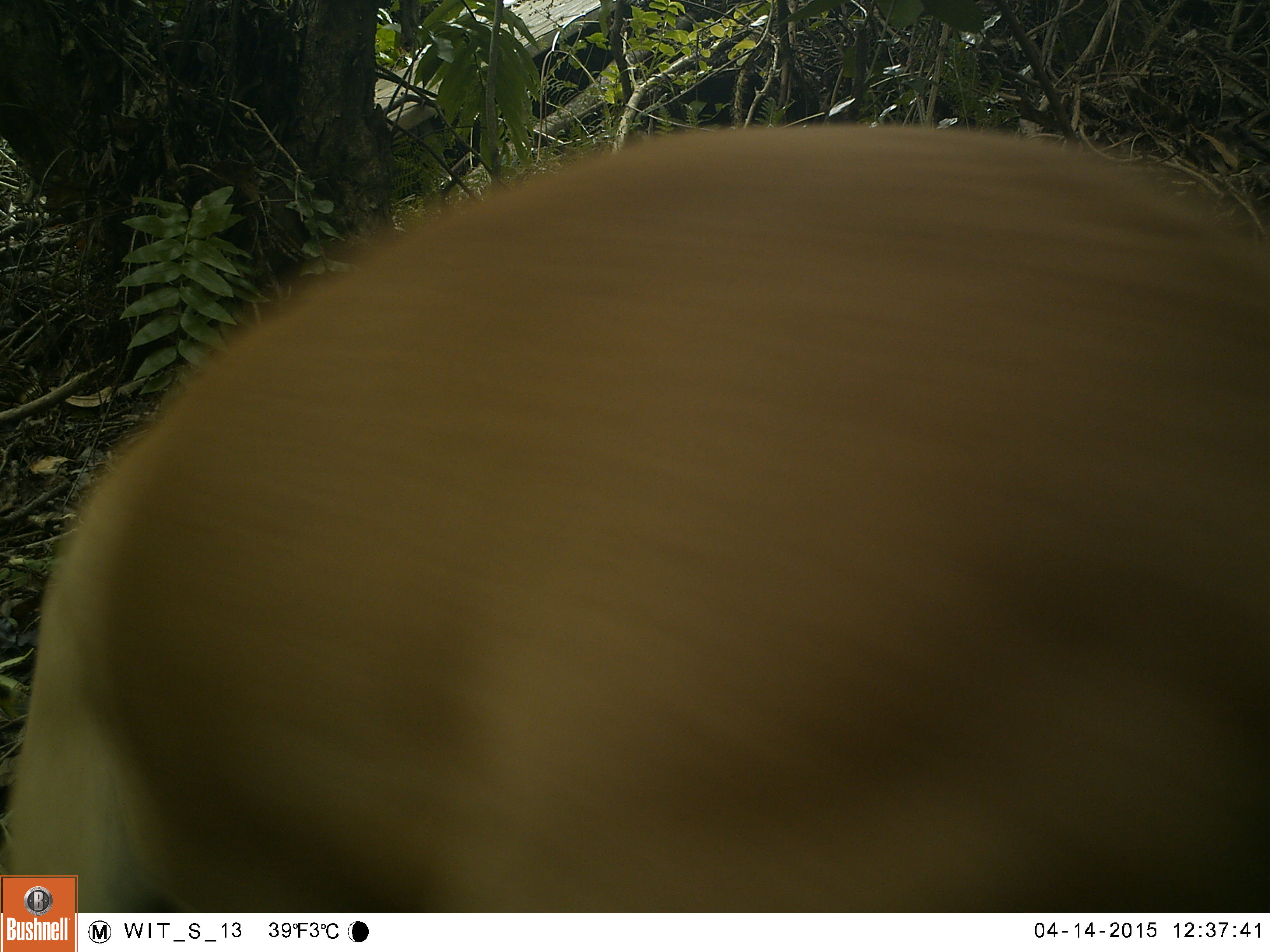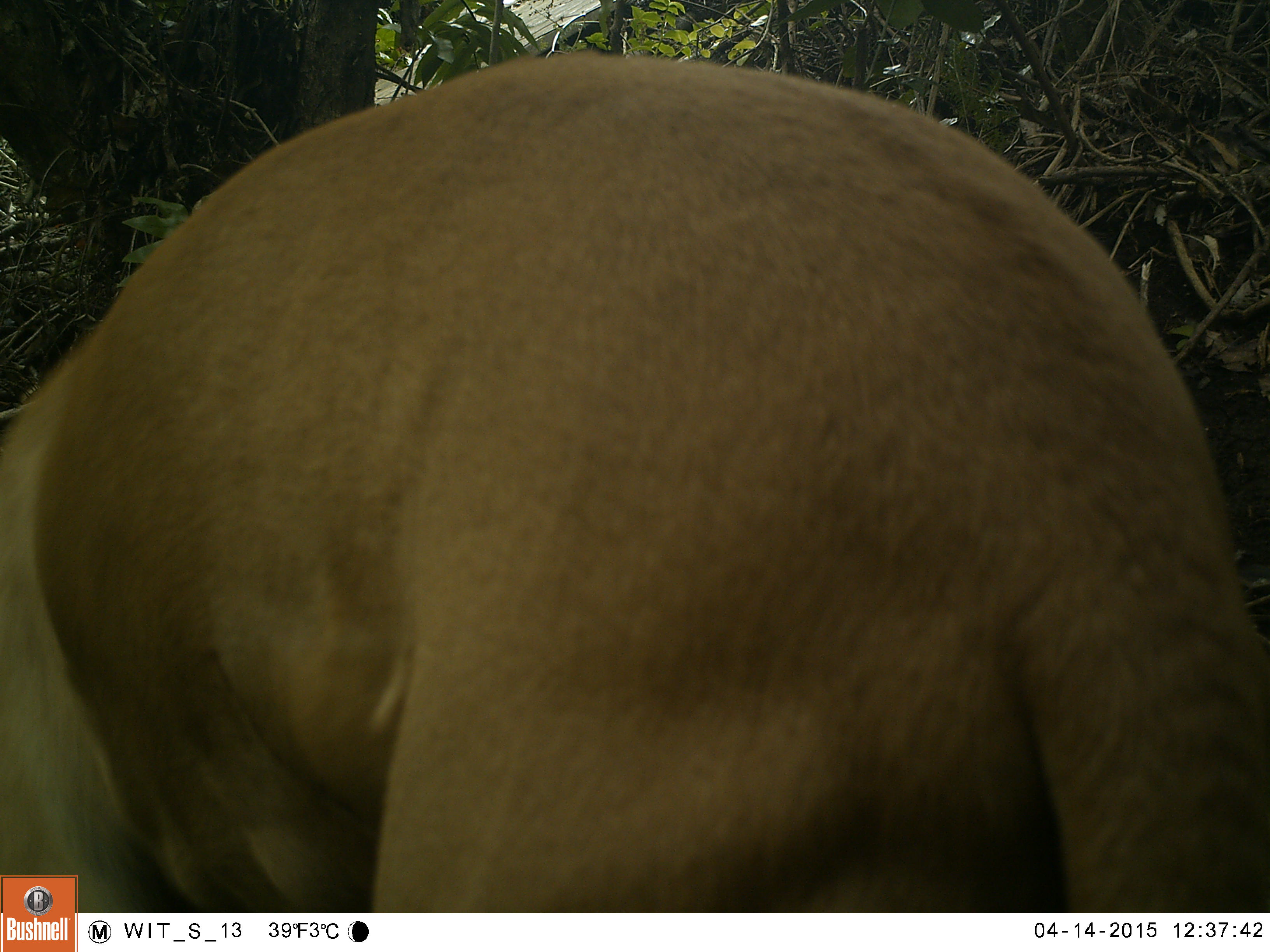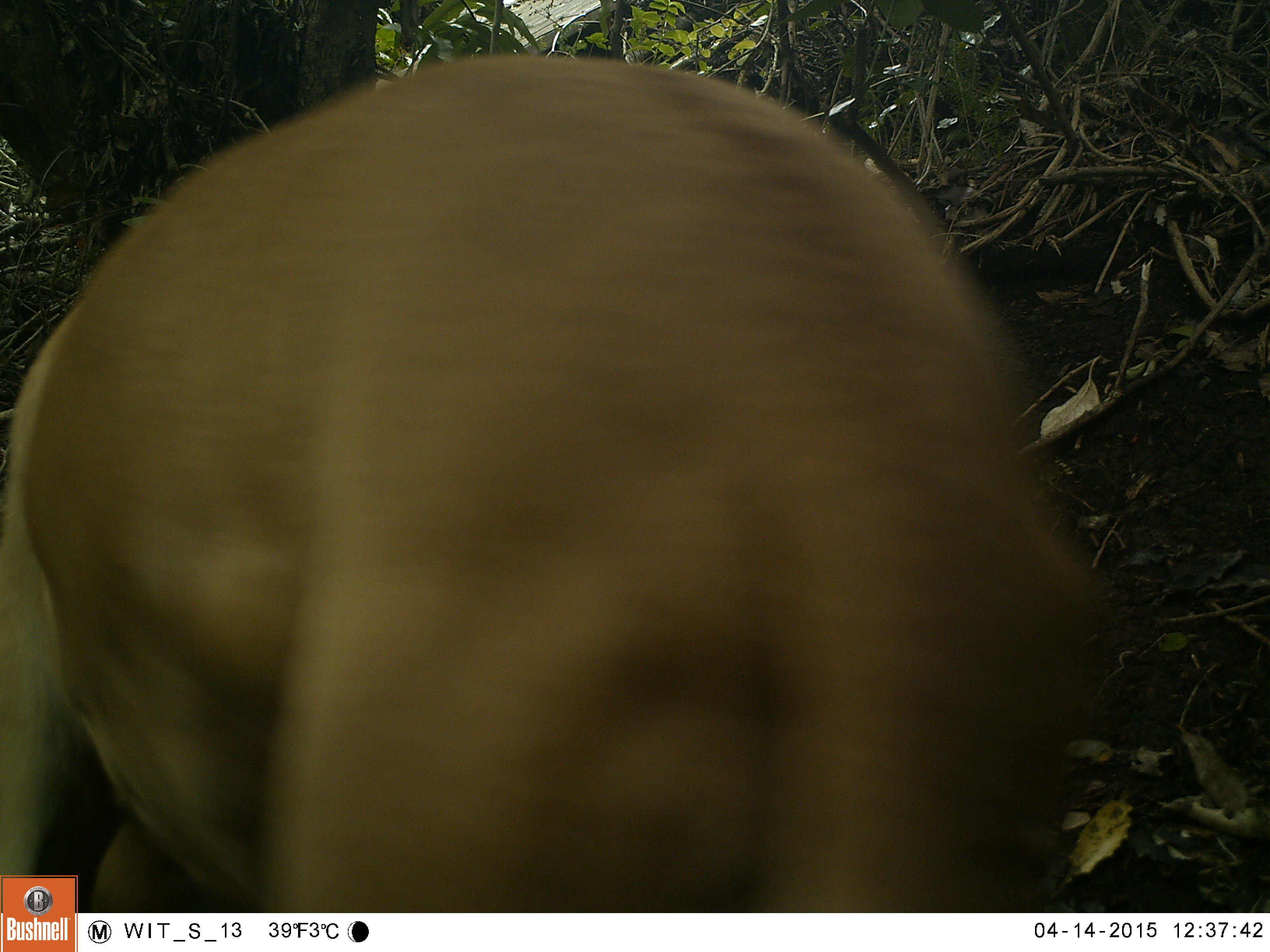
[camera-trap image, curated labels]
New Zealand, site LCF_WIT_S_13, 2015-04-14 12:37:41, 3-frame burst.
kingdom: Animalia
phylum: Chordata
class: Mammalia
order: Carnivora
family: Canidae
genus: Canis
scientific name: Canis familiaris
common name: domestic dog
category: dog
Dog (domestic dog) (Canis familiaris).